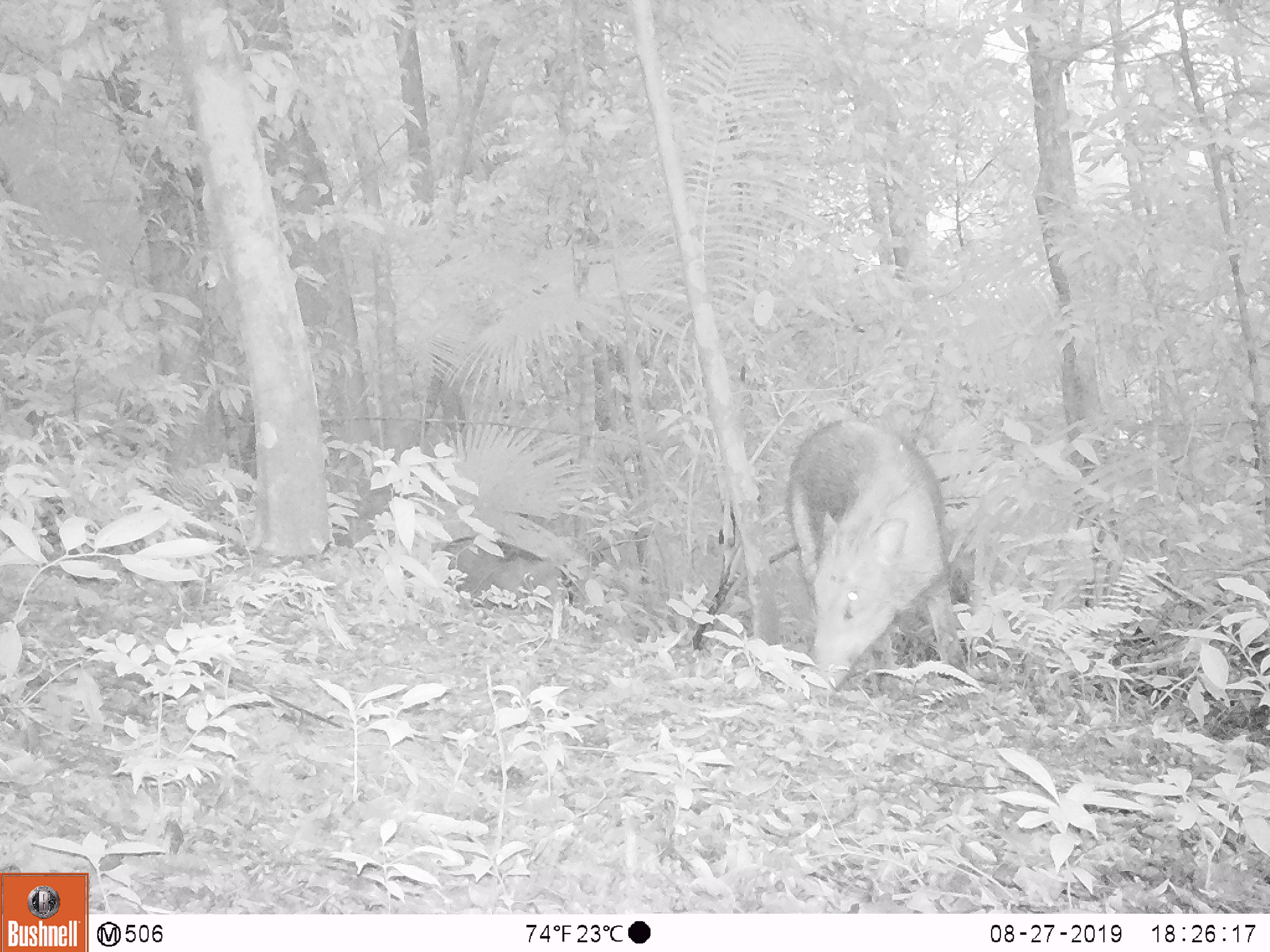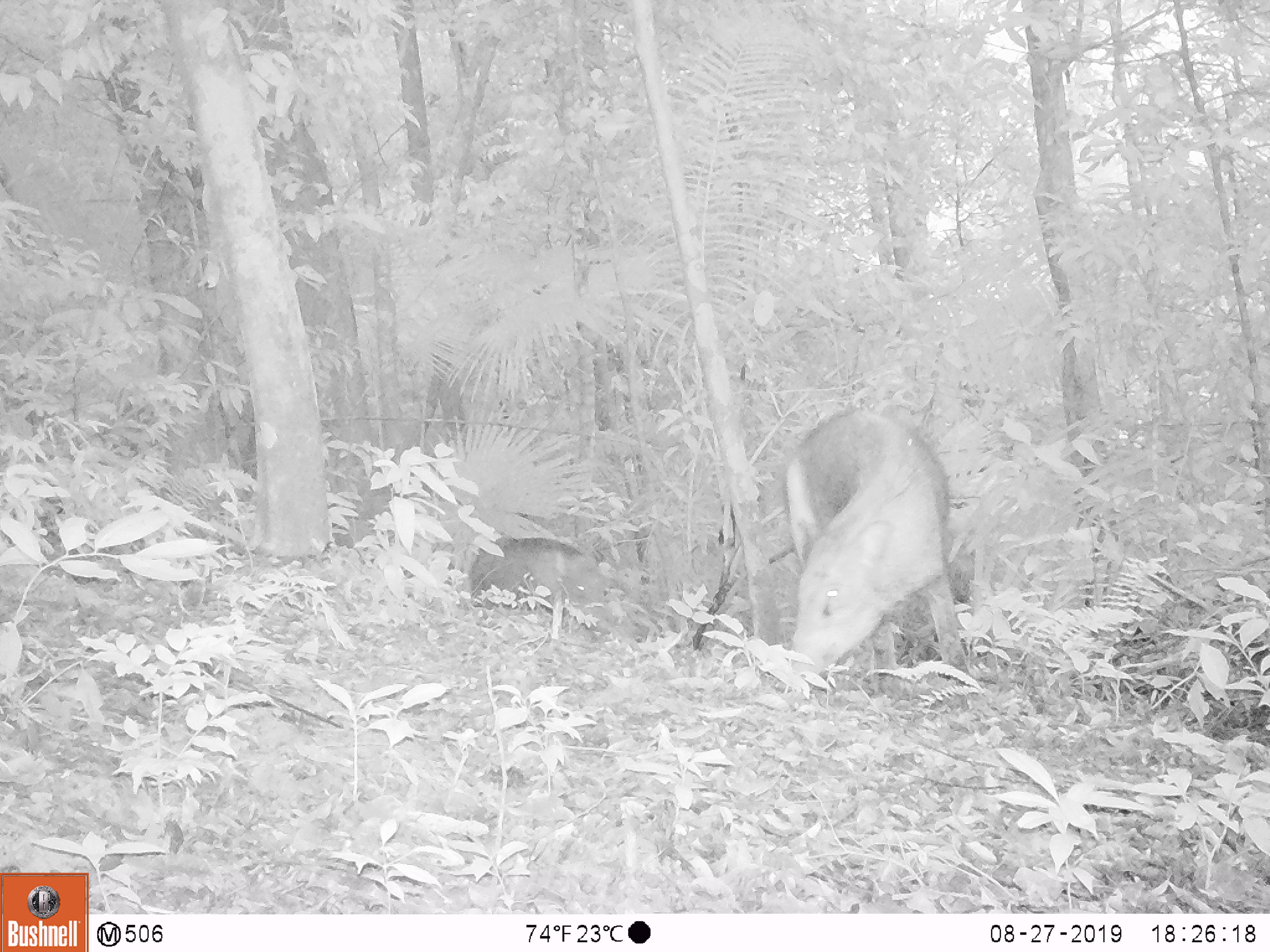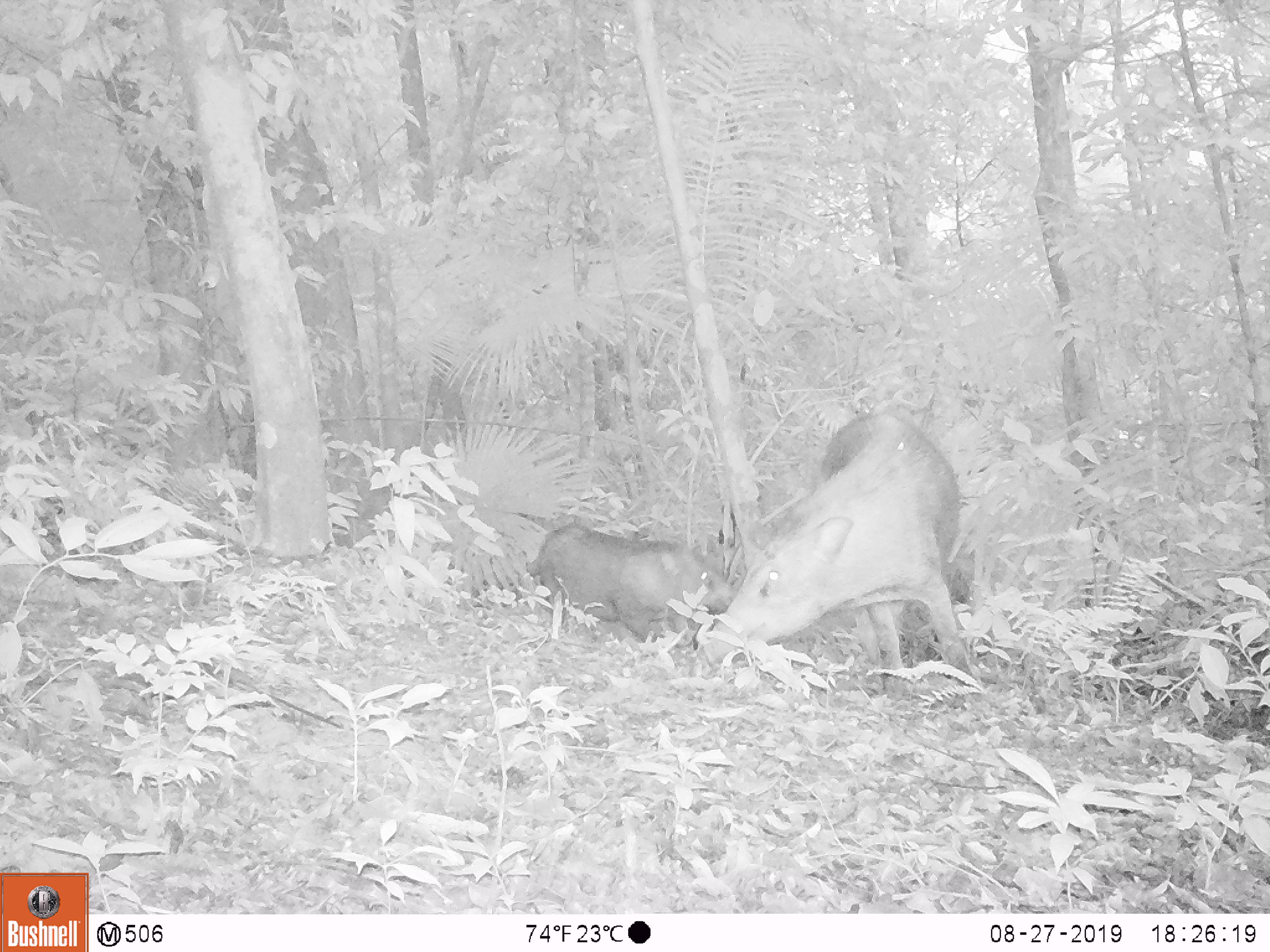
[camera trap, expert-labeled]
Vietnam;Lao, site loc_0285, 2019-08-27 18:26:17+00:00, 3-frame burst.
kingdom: Animalia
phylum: Chordata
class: Mammalia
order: Artiodactyla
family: Suidae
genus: Sus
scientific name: Sus scrofa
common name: eurasian wild pig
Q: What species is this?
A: Eurasian wild pig (Sus scrofa).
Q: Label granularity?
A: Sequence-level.